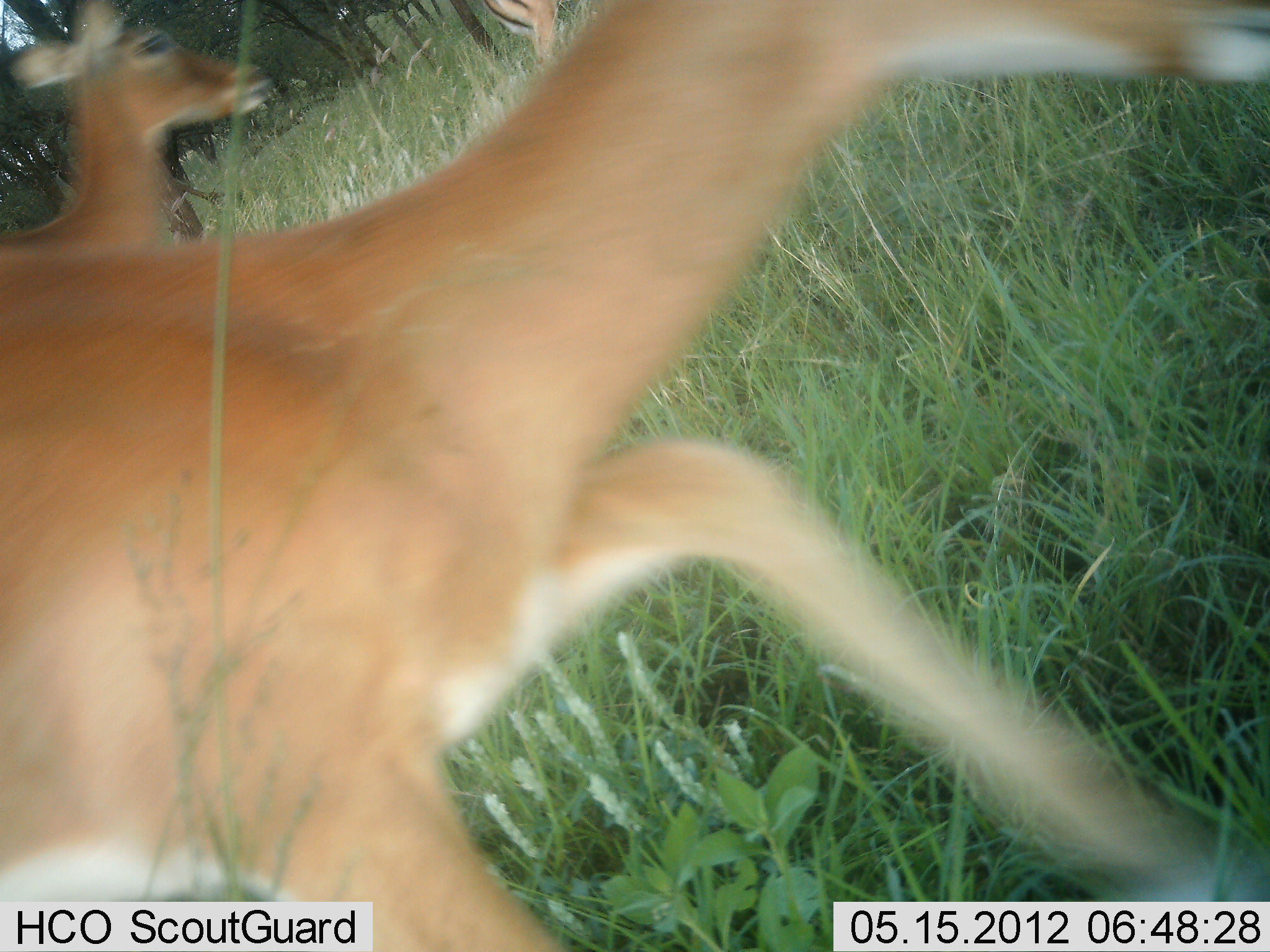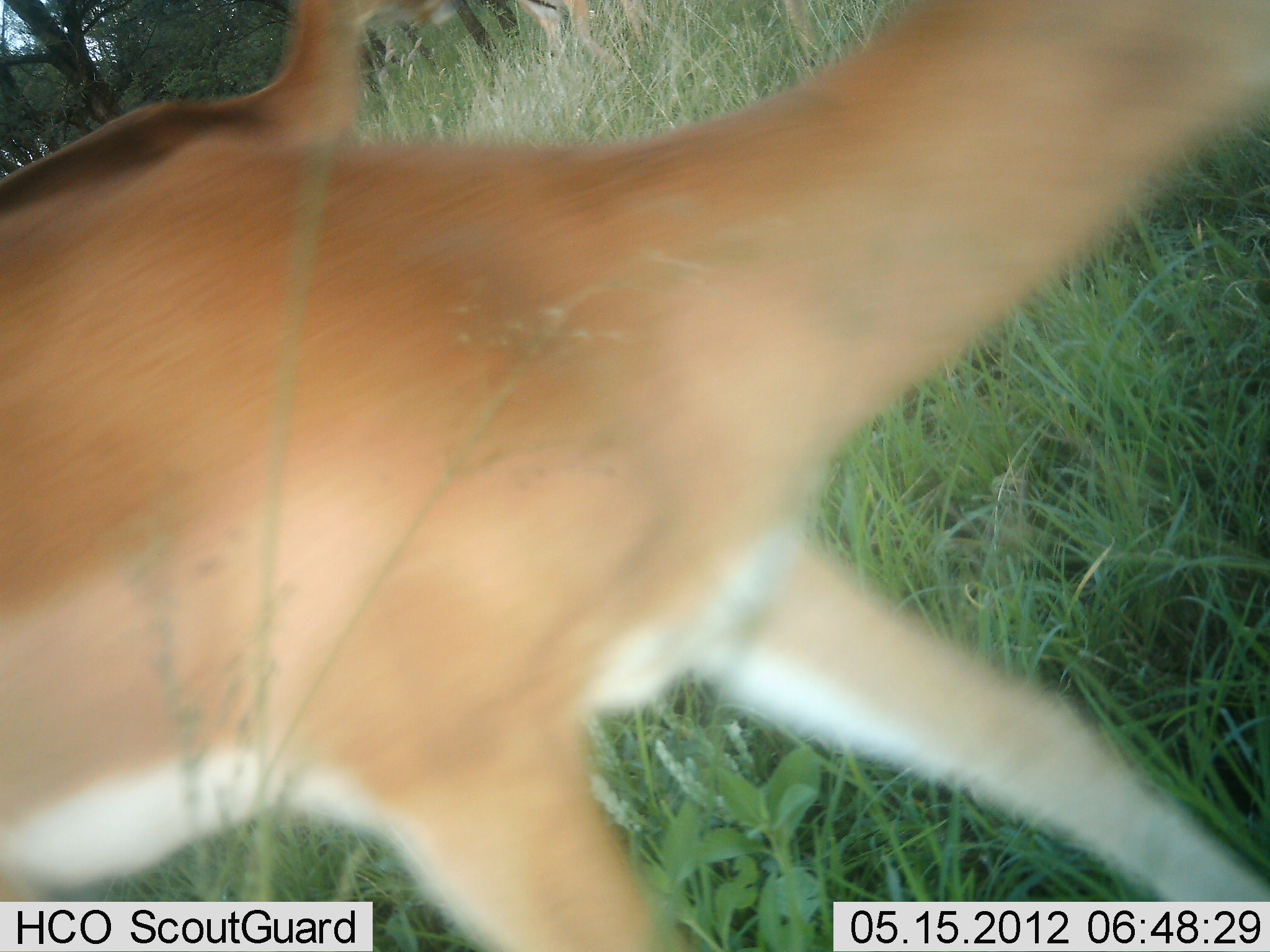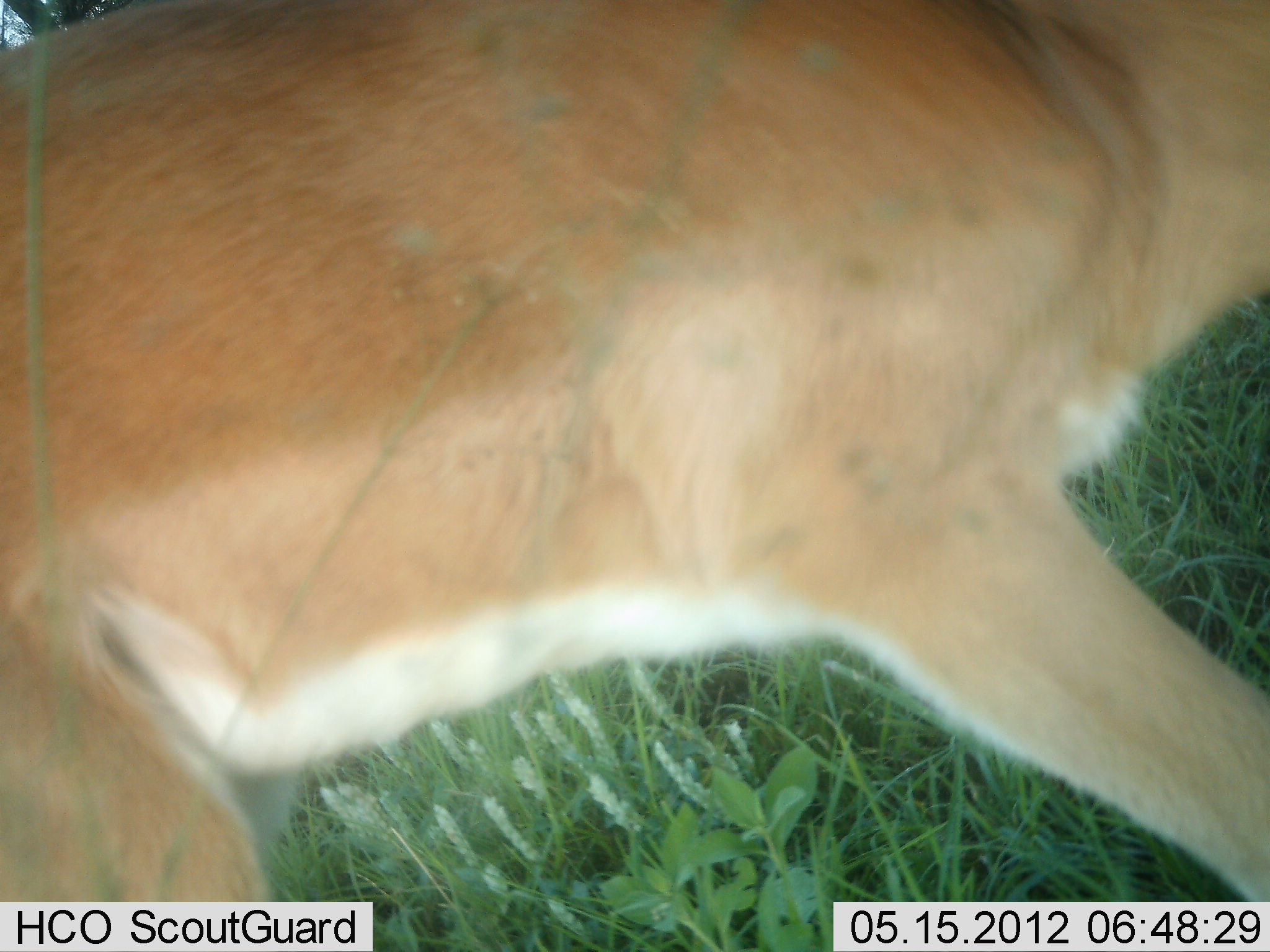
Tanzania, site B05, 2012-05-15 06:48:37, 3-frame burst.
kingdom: Animalia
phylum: Chordata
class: Mammalia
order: Artiodactyla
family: Bovidae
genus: Aepyceros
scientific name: Aepyceros melampus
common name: impala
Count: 3.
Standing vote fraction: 6%.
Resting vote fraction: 0%.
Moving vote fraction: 100%.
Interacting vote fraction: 0%.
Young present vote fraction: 0%.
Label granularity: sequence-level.